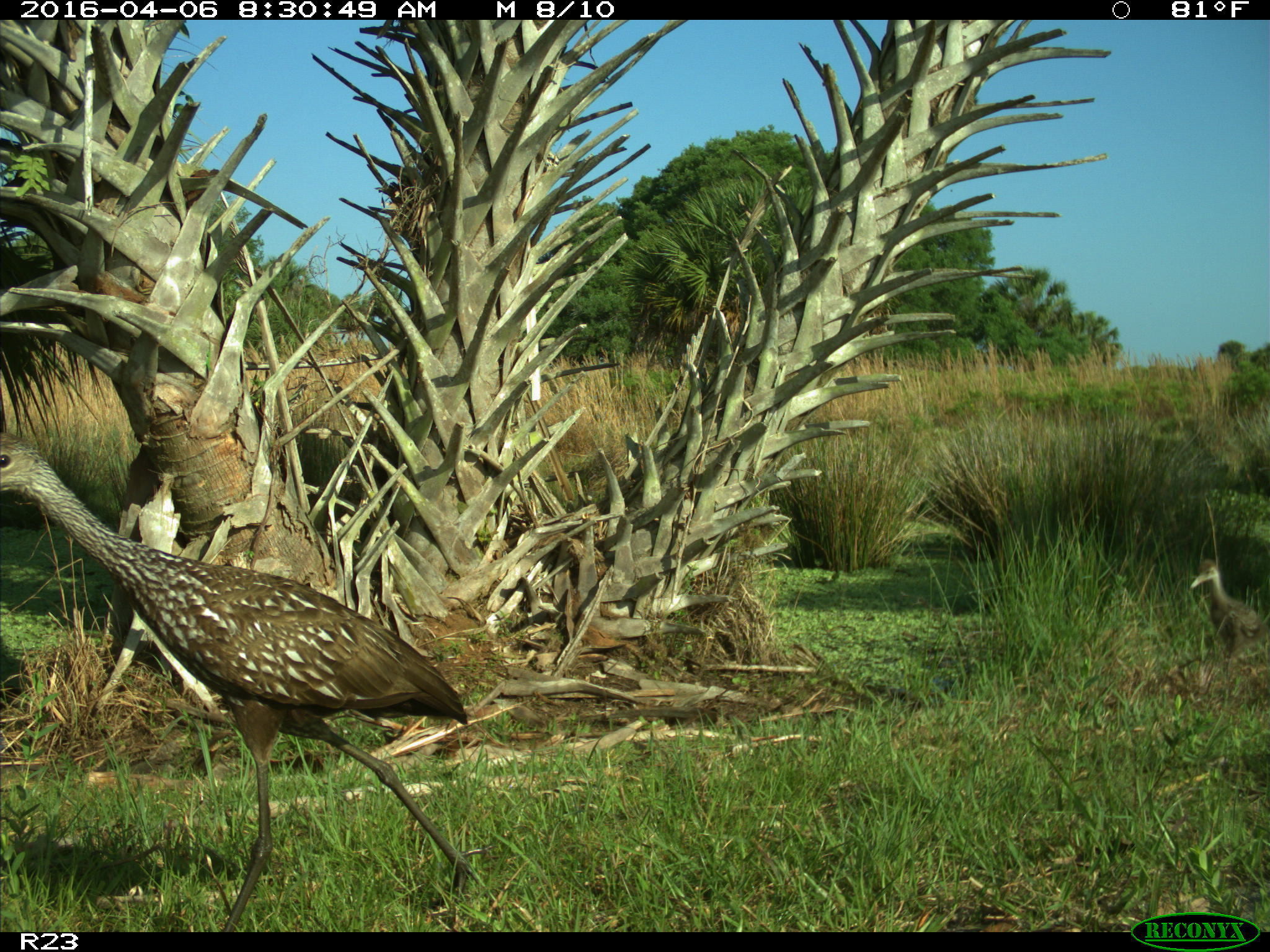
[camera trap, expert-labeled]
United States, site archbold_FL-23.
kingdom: Animalia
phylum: Chordata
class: Aves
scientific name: Aves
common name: birds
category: unidentified bird